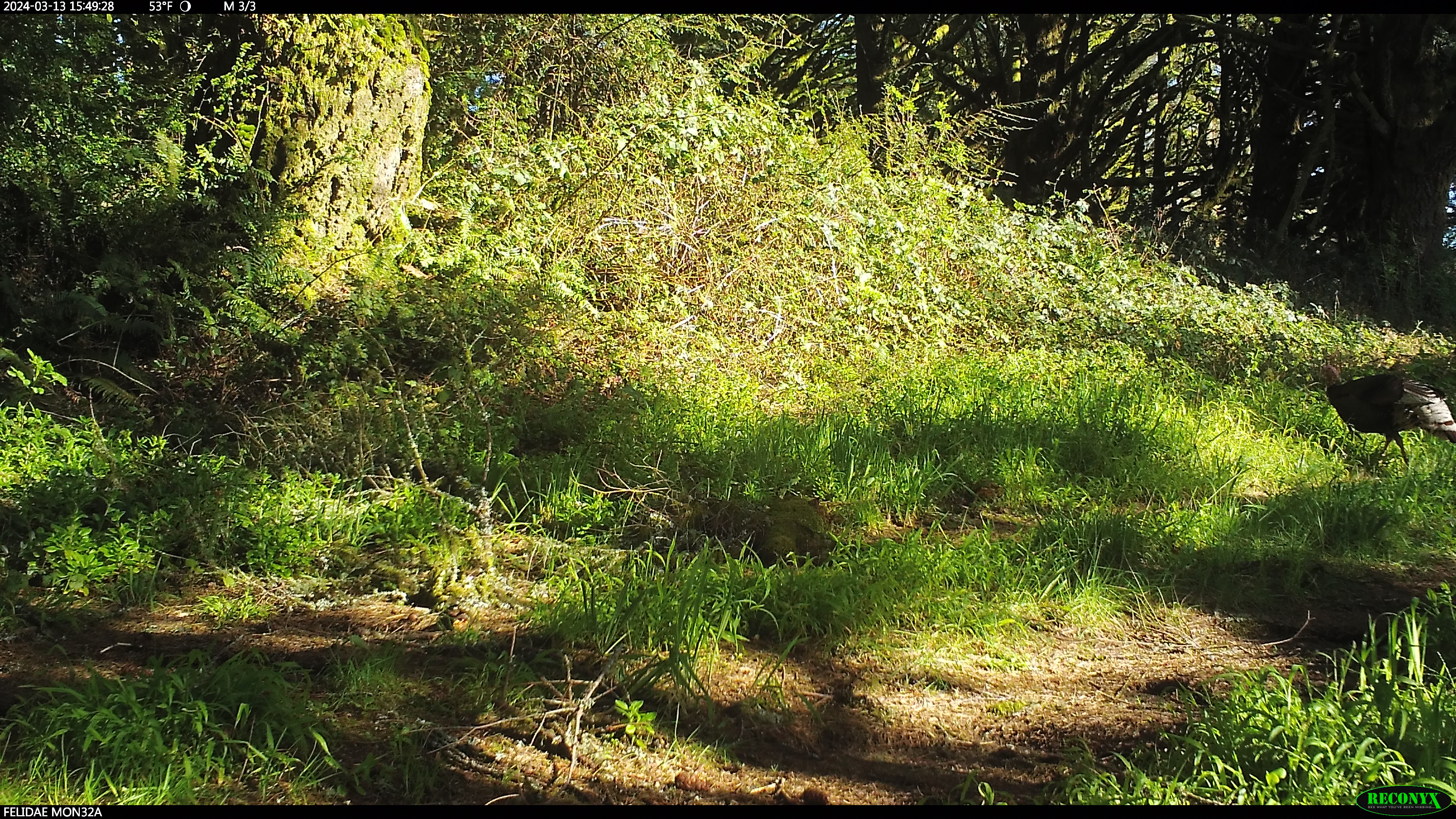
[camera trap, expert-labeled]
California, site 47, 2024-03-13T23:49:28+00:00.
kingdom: Animalia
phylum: Chordata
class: Aves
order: Galliformes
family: Phasianidae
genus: Meleagris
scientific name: Meleagris gallopavo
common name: turkey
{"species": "turkey (Meleagris gallopavo)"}